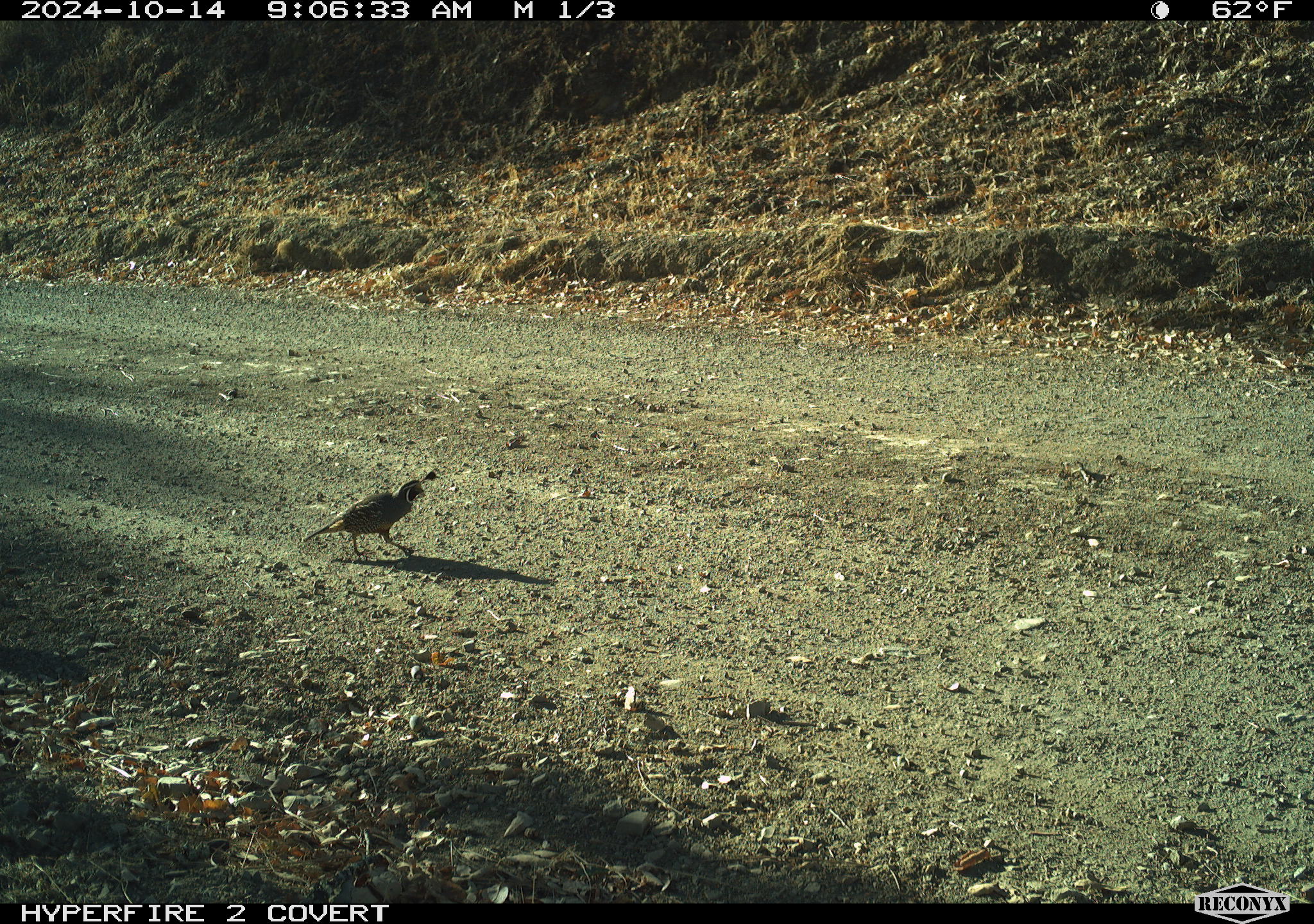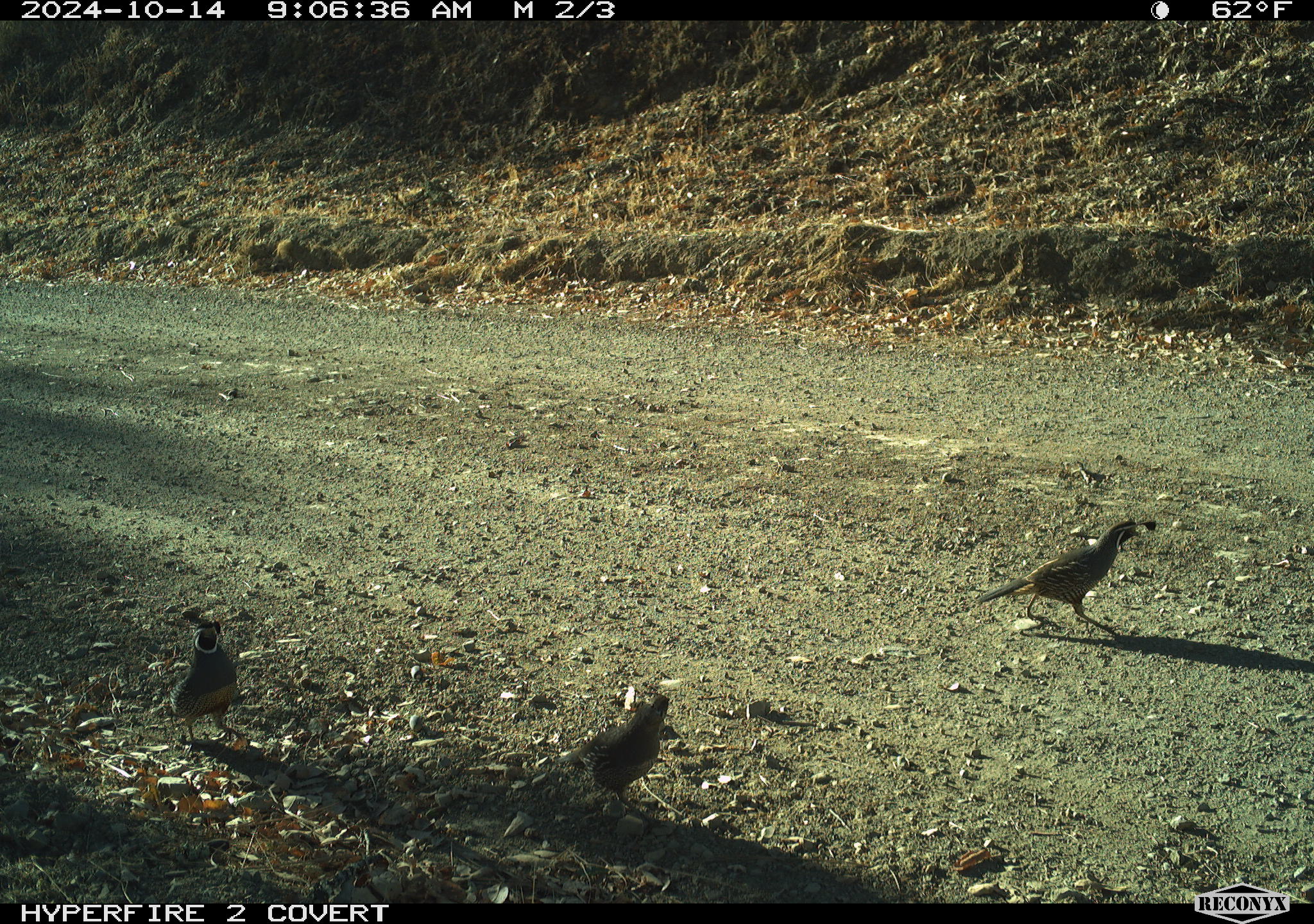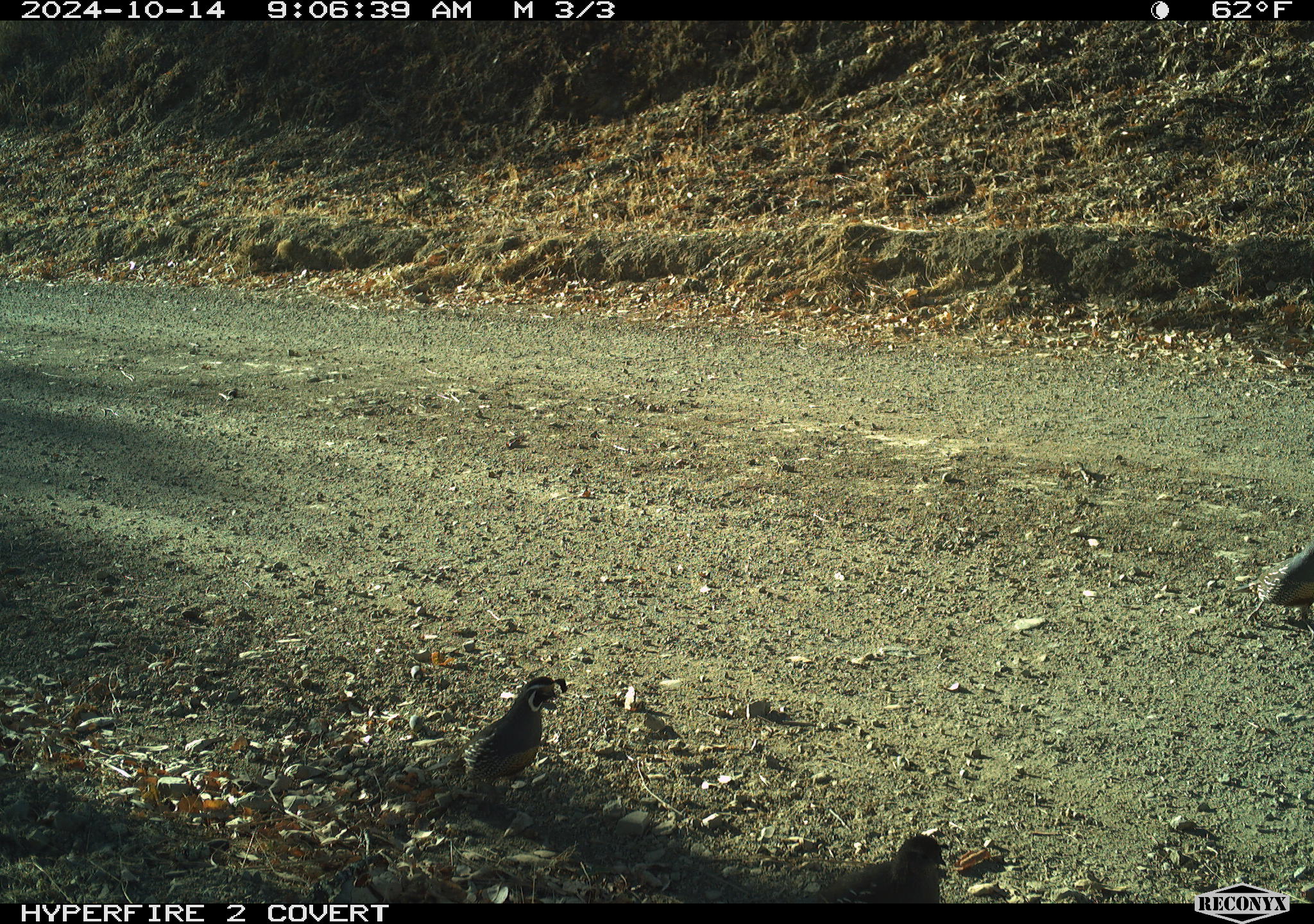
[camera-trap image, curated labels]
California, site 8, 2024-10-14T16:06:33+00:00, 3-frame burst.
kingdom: Animalia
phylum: Chordata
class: Aves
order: Galliformes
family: Odontophoridae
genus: Callipepla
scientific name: Callipepla californica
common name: california quail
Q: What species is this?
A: California quail (Callipepla californica).